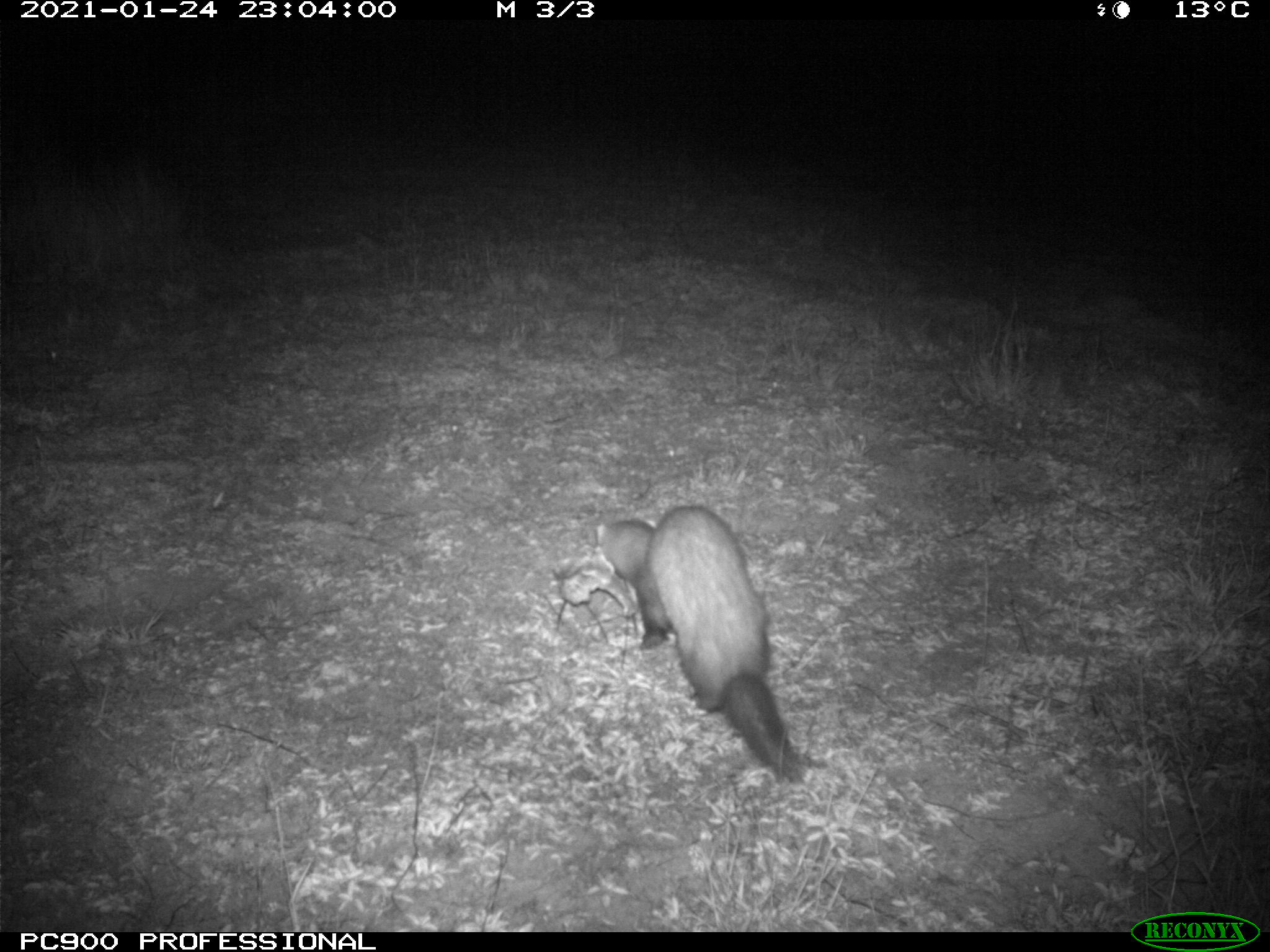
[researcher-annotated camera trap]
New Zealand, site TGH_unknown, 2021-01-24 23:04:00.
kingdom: Animalia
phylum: Chordata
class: Mammalia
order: Carnivora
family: Mustelidae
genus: Mustela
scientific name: Mustela furo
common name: ferret